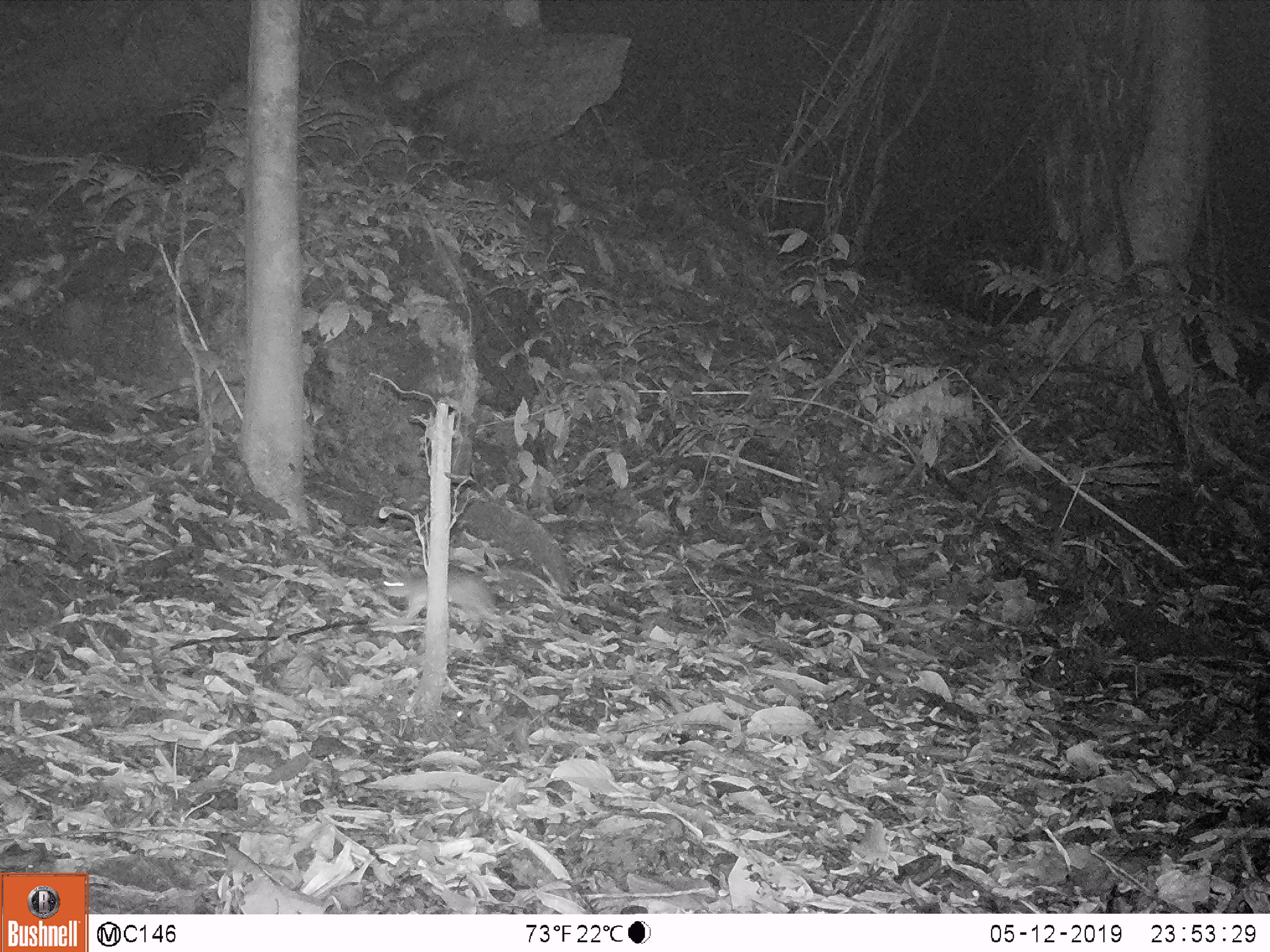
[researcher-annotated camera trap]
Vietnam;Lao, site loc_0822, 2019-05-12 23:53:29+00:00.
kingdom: Animalia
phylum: Chordata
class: Mammalia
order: Rodentia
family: Muridae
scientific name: Muridae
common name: old-world mice and rats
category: unidentified murid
Unidentified murid (old-world mice and rats) (Muridae). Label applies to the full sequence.